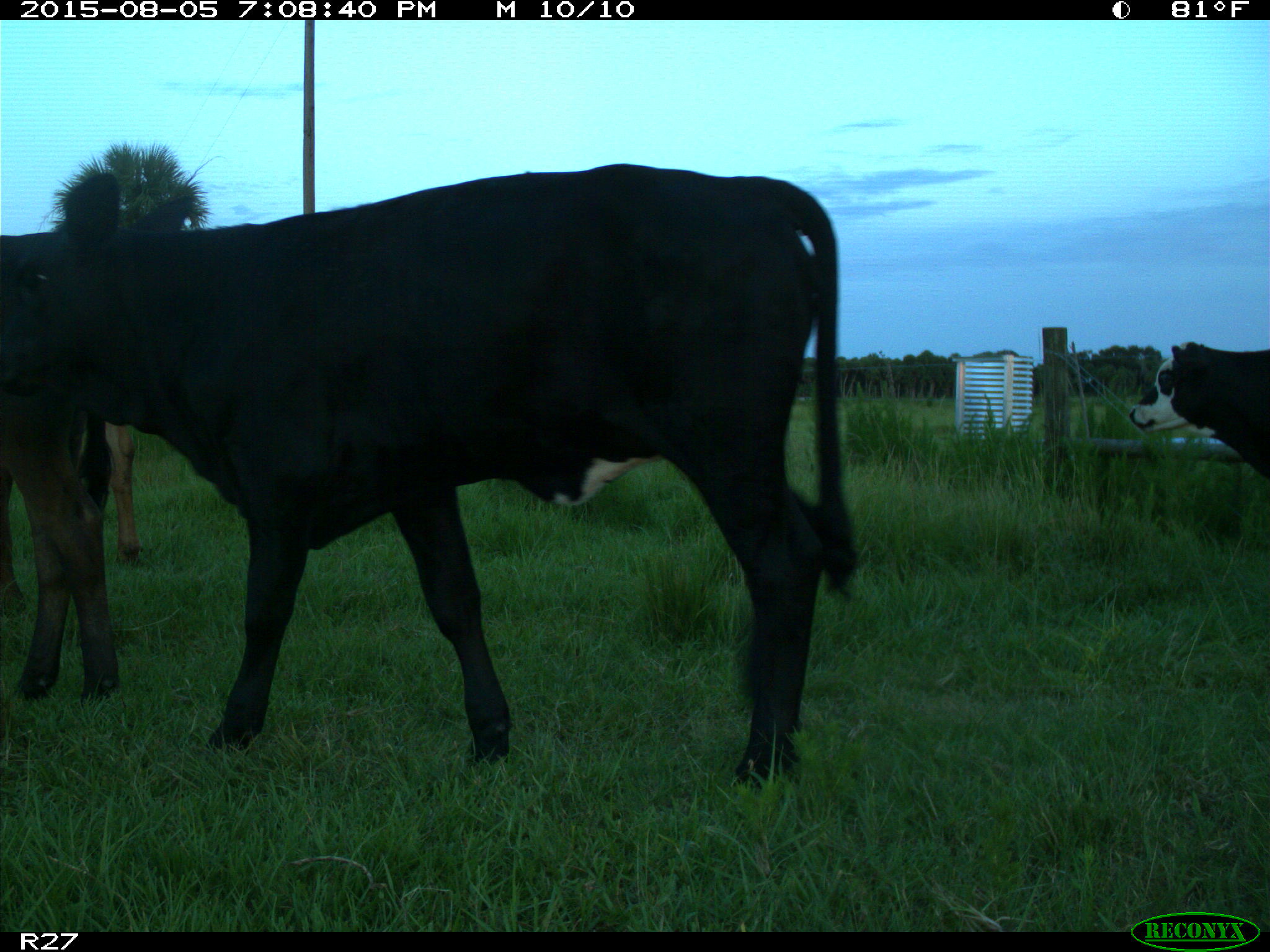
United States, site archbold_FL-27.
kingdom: Animalia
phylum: Chordata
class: Mammalia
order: Artiodactyla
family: Bovidae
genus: Bos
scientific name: Bos taurus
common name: domestic cow